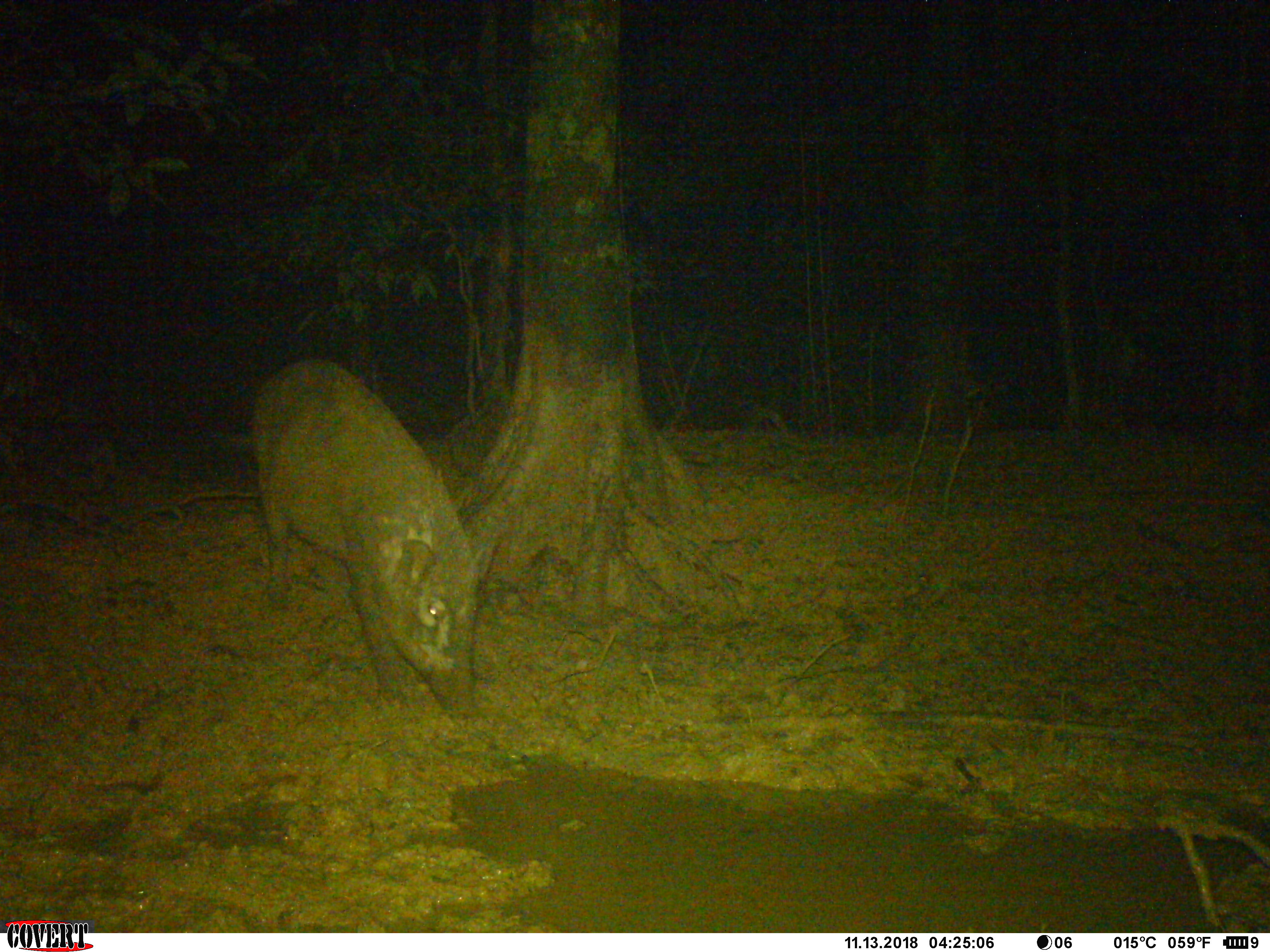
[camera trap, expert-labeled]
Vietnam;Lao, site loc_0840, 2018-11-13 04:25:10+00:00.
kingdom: Animalia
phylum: Chordata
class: Mammalia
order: Artiodactyla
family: Suidae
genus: Sus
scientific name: Sus scrofa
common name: eurasian wild pig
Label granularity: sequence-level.